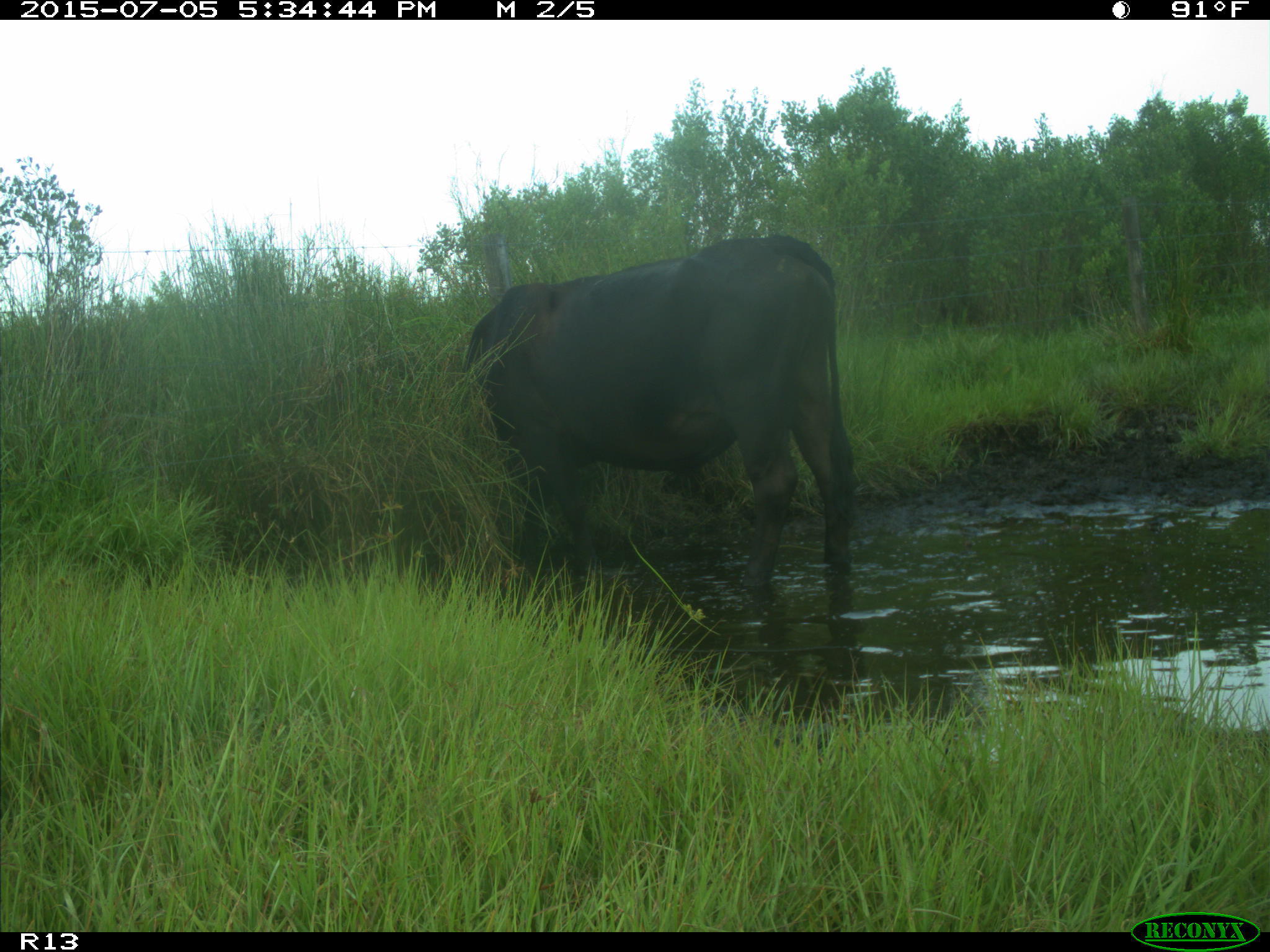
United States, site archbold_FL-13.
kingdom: Animalia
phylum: Chordata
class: Mammalia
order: Artiodactyla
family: Bovidae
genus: Bos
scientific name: Bos taurus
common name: domestic cow